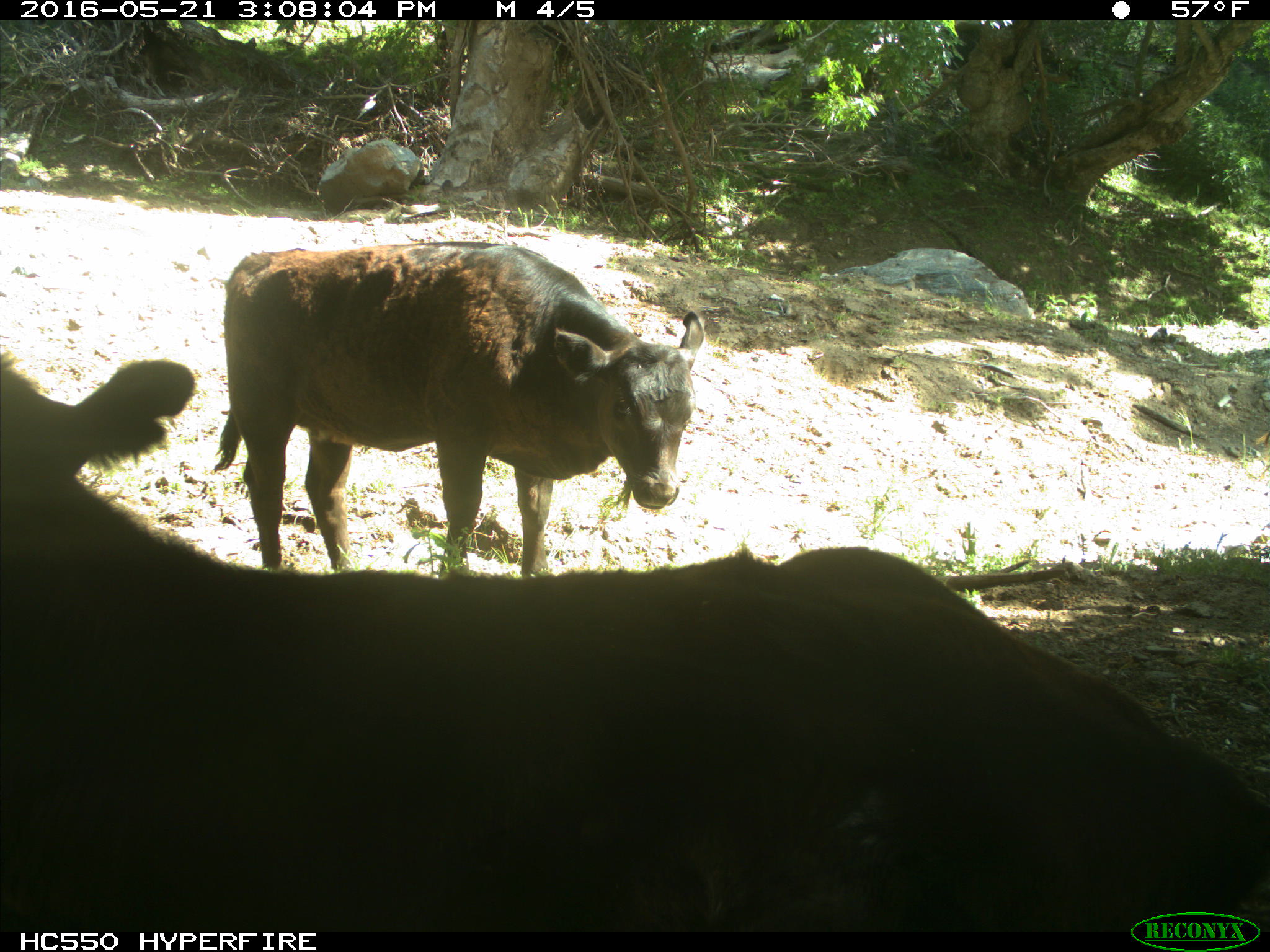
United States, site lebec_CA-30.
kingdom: Animalia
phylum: Chordata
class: Mammalia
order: Artiodactyla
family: Bovidae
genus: Bos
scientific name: Bos taurus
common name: domestic cow